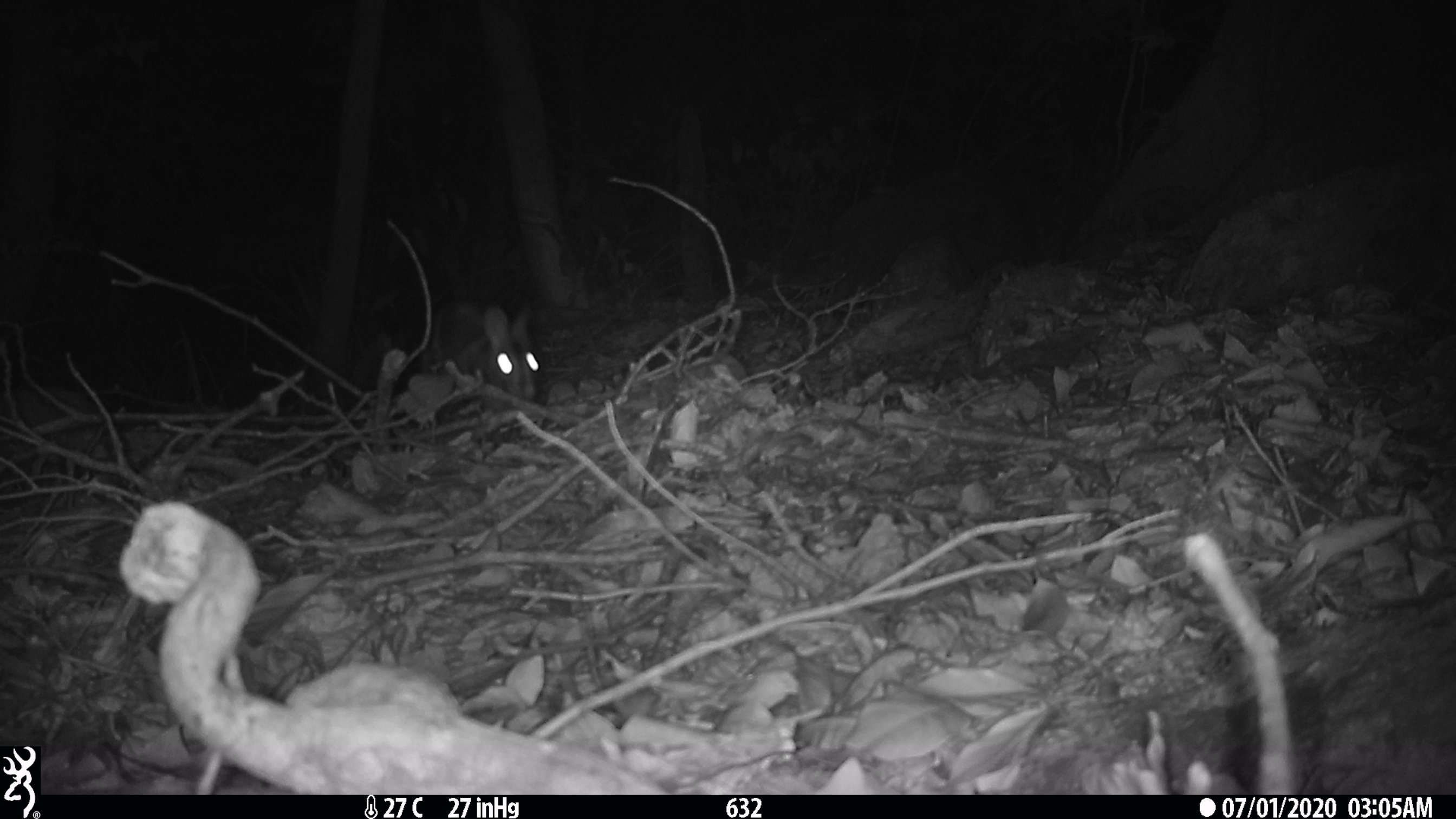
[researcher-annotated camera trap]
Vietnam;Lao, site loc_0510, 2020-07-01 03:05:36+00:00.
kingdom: Animalia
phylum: Chordata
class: Mammalia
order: Lagomorpha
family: Leporidae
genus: Nesolagus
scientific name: Nesolagus timminsi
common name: annamite striped rabbit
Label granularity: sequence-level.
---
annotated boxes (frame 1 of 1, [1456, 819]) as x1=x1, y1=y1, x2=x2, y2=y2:
annamite striped rabbit: x1=419, y1=297, x2=541, y2=400